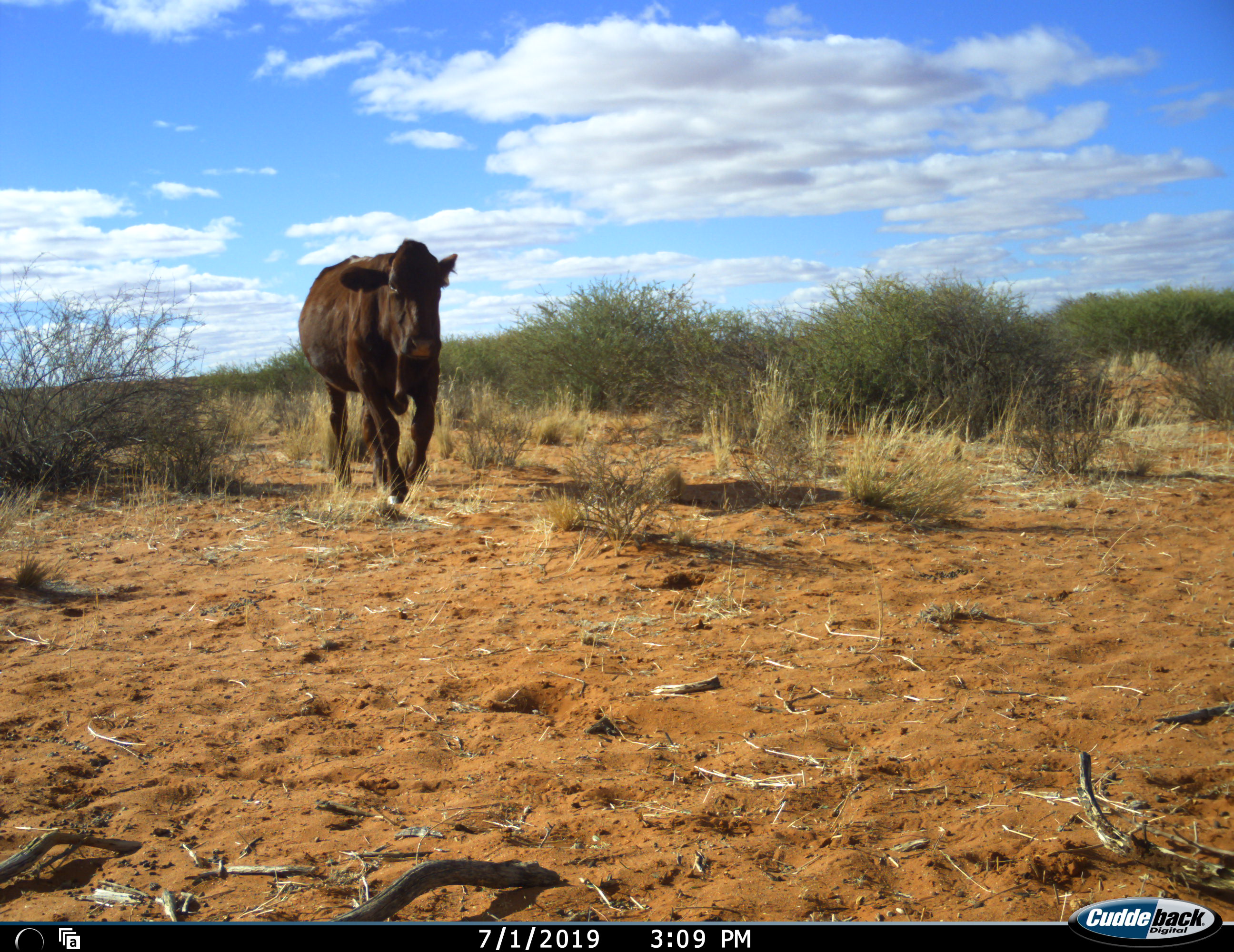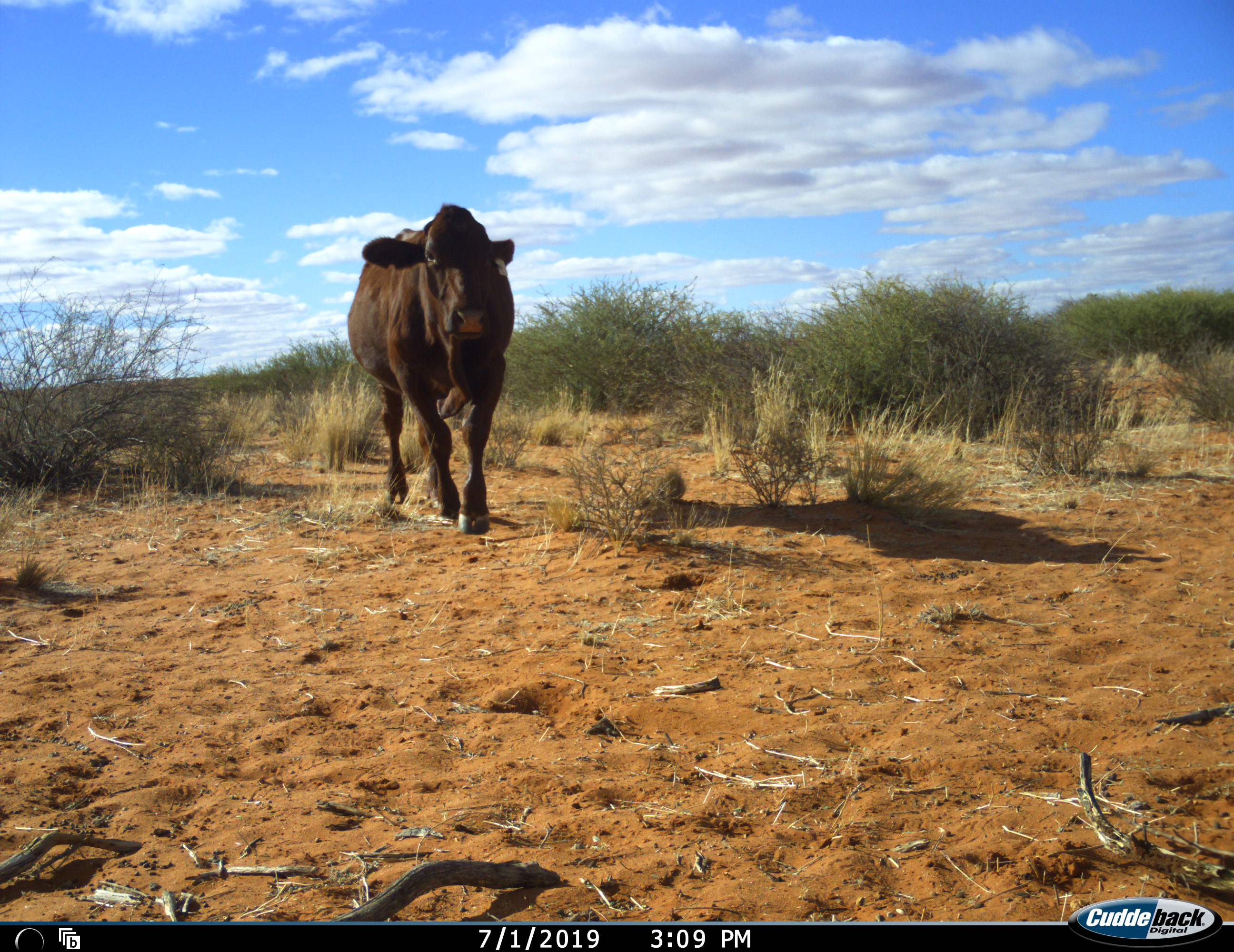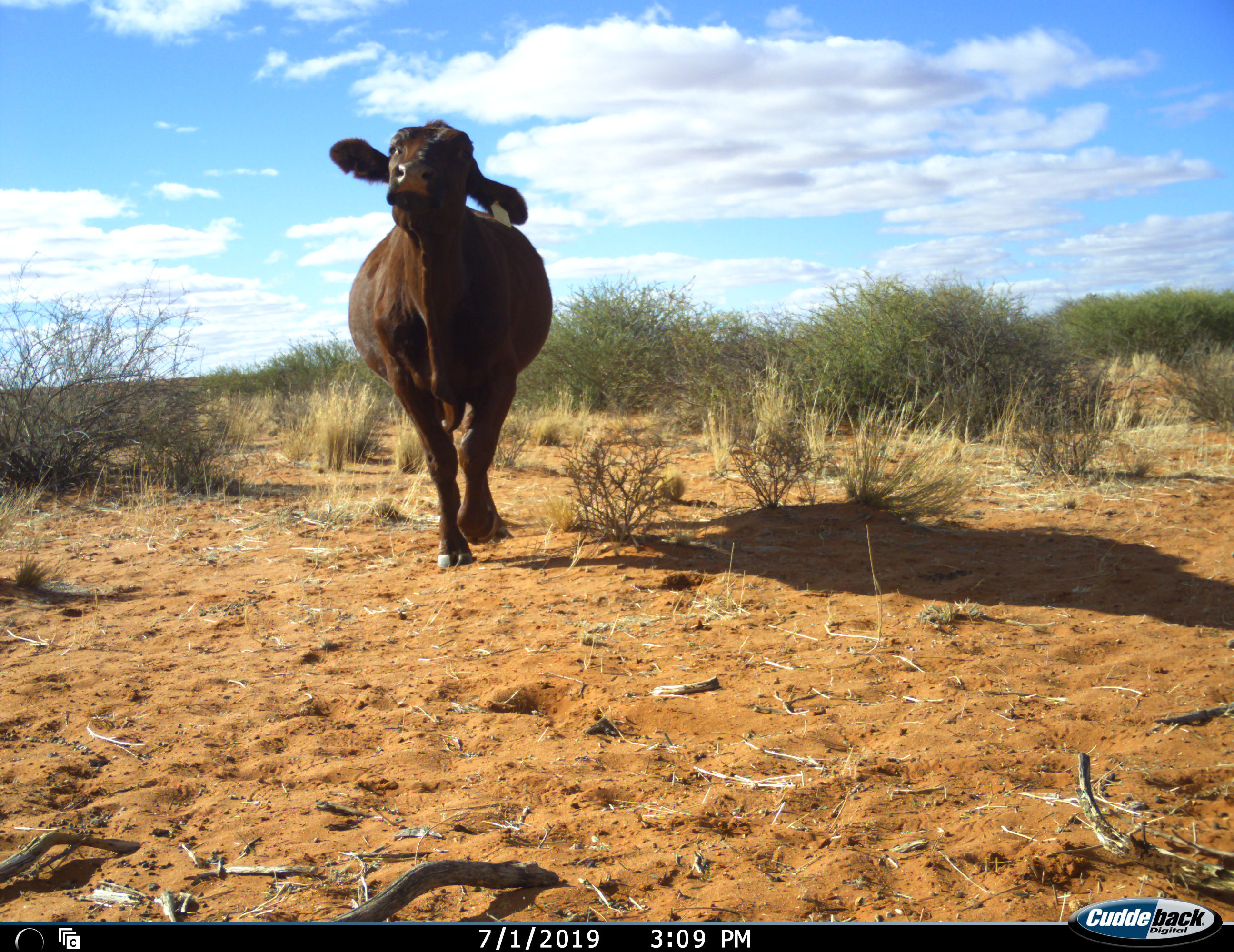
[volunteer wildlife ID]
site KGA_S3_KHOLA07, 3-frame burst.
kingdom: Animalia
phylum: Chordata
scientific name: Vertebrata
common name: domestic animal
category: domesticanimal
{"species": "domesticanimal (domestic animal) (Vertebrata)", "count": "1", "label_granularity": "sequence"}